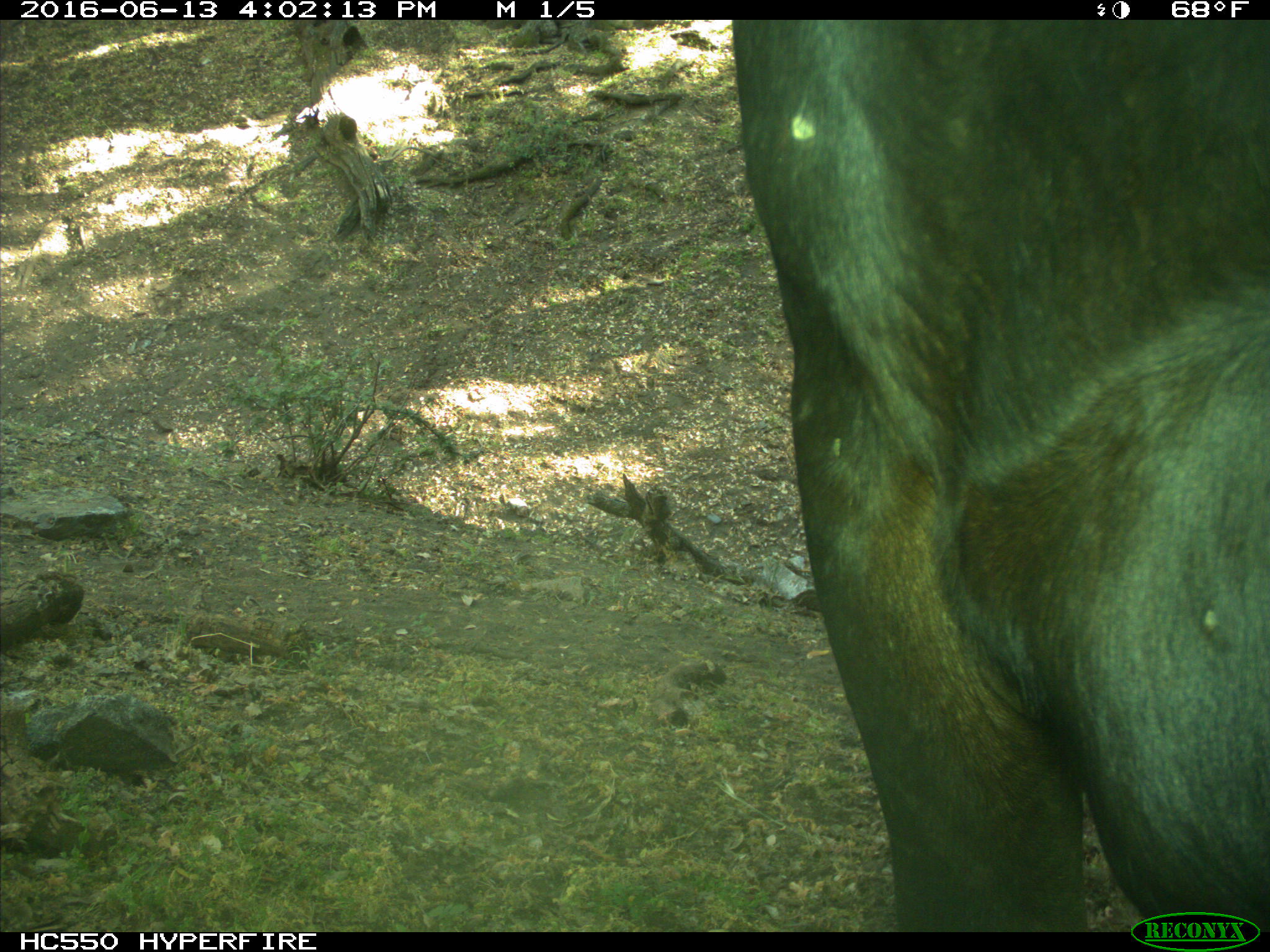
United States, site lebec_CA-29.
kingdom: Animalia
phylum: Chordata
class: Mammalia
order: Artiodactyla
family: Bovidae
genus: Bos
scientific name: Bos taurus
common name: domestic cow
Bos taurus (domestic cow).